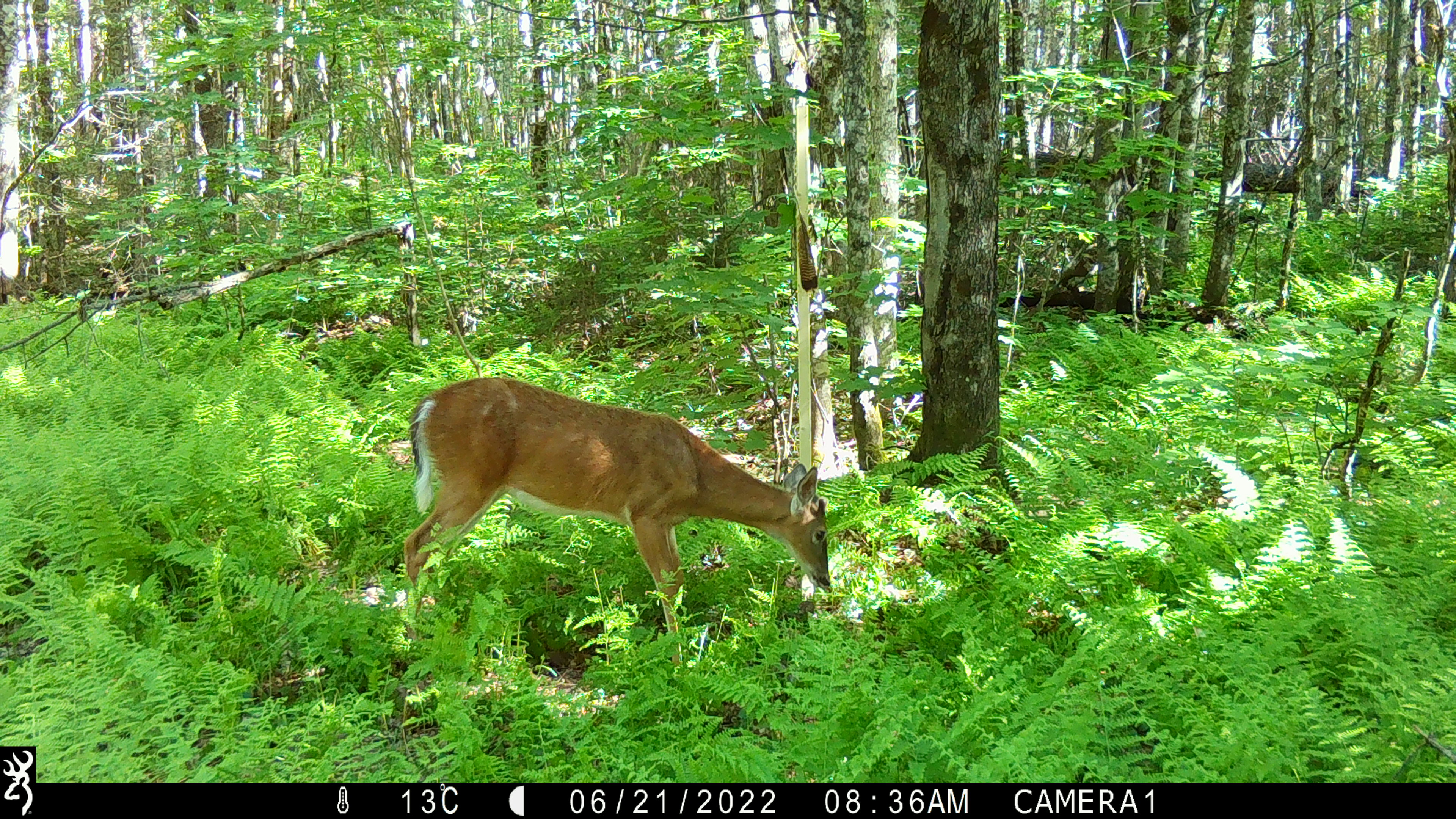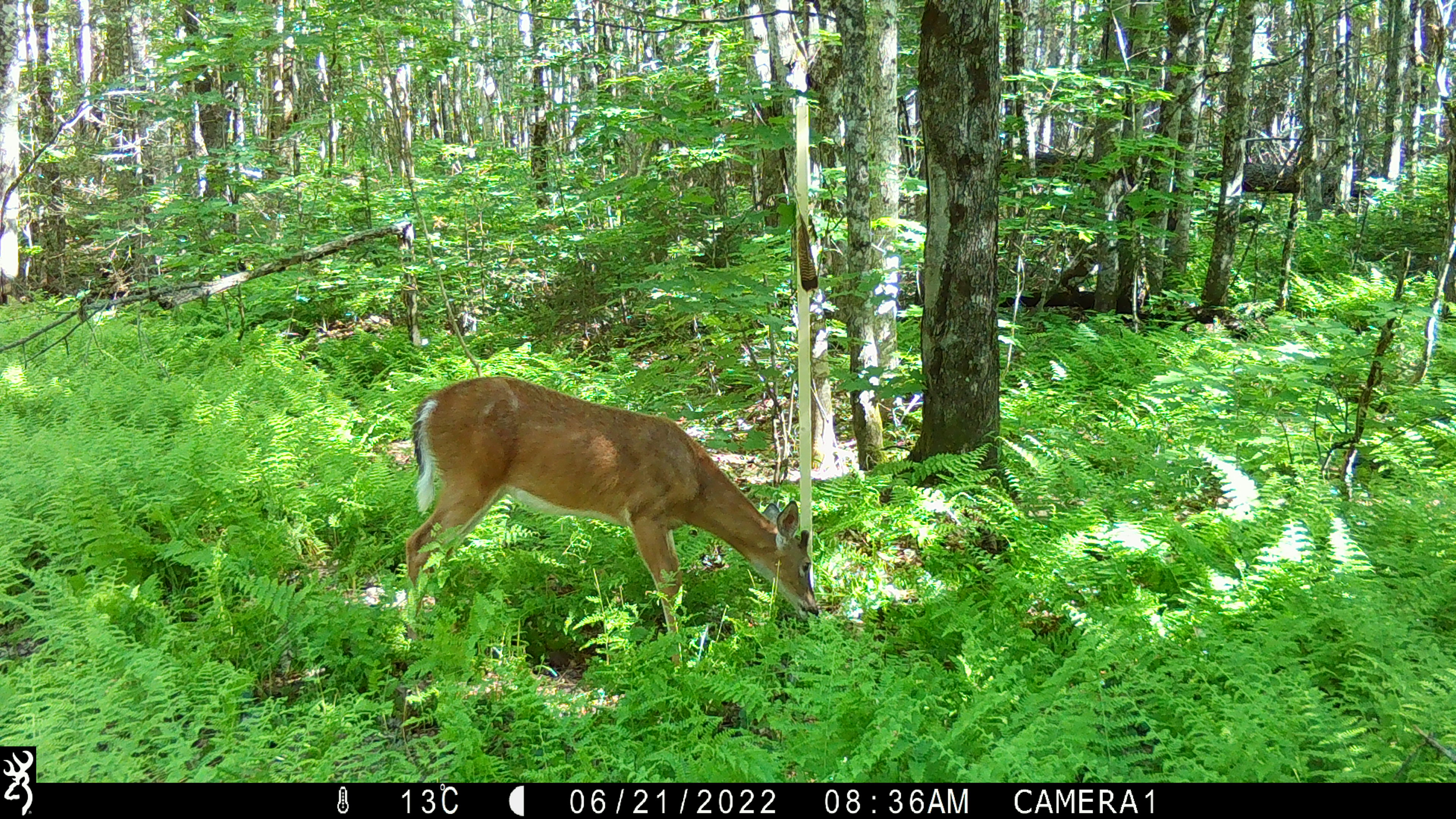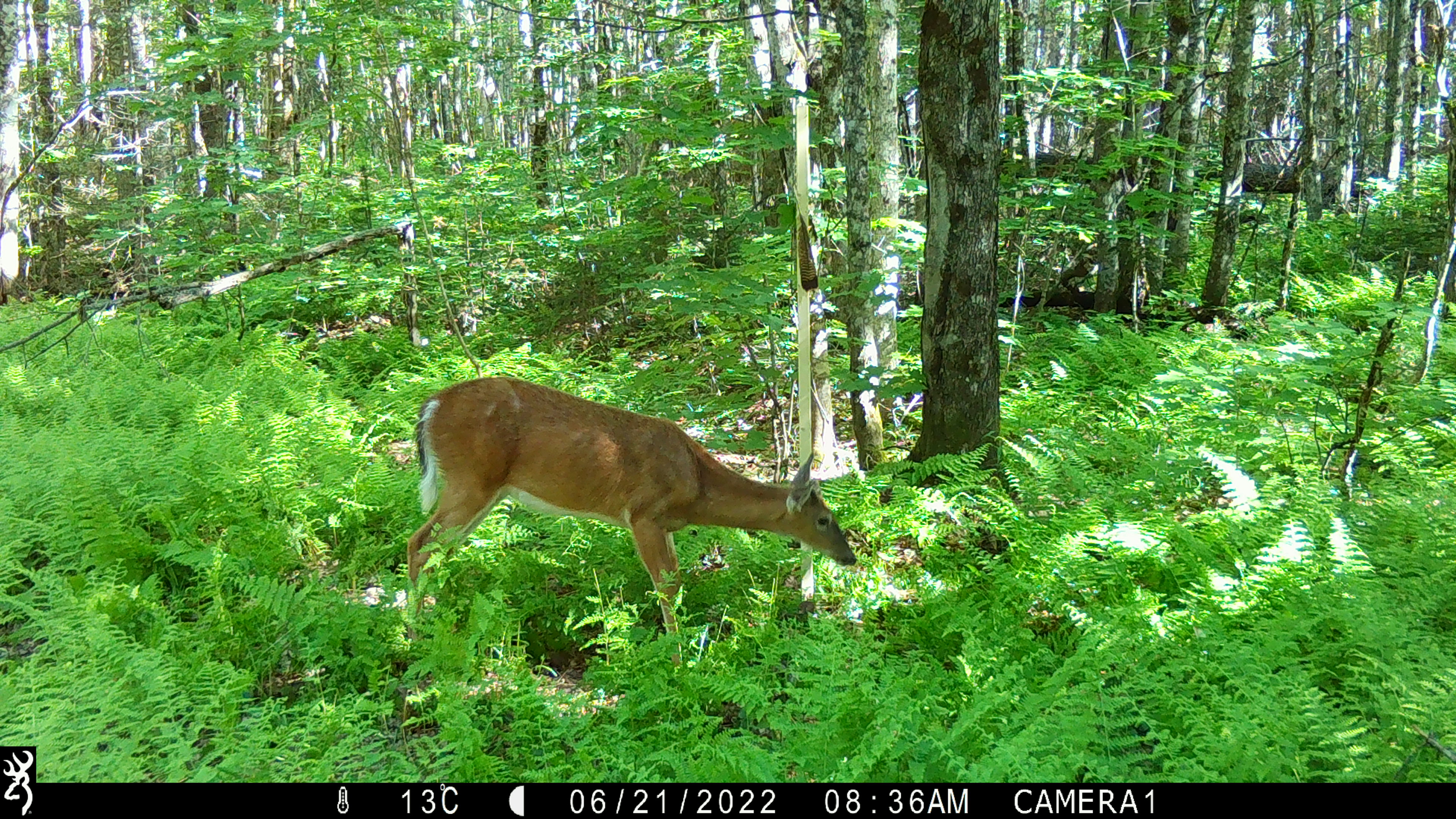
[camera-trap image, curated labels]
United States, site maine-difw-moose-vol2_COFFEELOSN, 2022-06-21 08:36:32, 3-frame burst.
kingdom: Animalia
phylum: Chordata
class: Mammalia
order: Artiodactyla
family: Cervidae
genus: Odocoileus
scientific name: Odocoileus virginianus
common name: white-tailed deer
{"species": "white-tailed deer (Odocoileus virginianus)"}